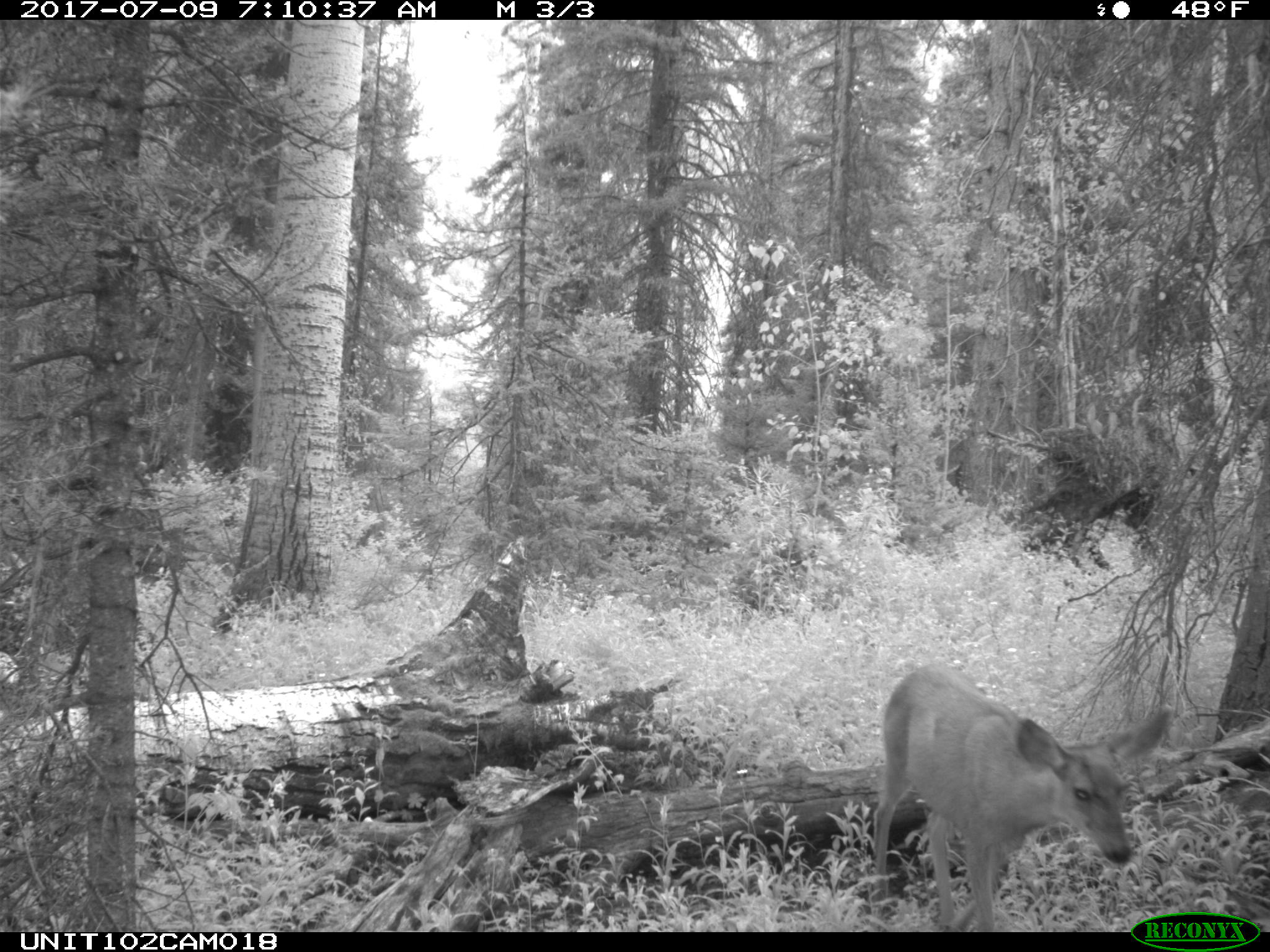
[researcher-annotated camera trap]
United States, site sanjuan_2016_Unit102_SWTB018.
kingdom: Animalia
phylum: Chordata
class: Mammalia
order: Artiodactyla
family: Cervidae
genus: Odocoileus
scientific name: Odocoileus hemionus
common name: mule deer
Odocoileus hemionus (mule deer).